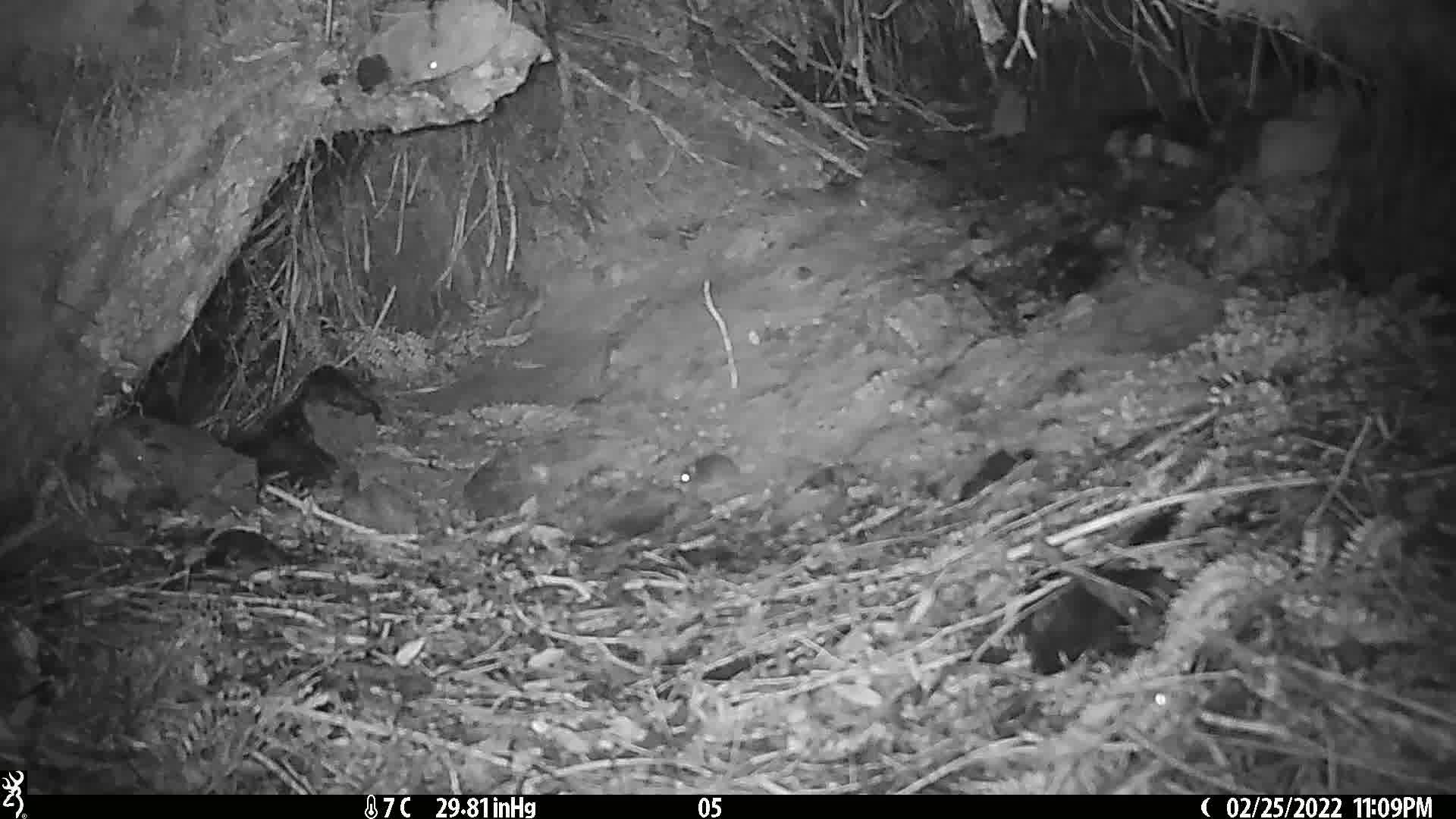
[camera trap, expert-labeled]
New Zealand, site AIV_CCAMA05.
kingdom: Animalia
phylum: Chordata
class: Mammalia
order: Rodentia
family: Muridae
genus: Mus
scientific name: Mus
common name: mouse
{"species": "mouse (Mus)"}